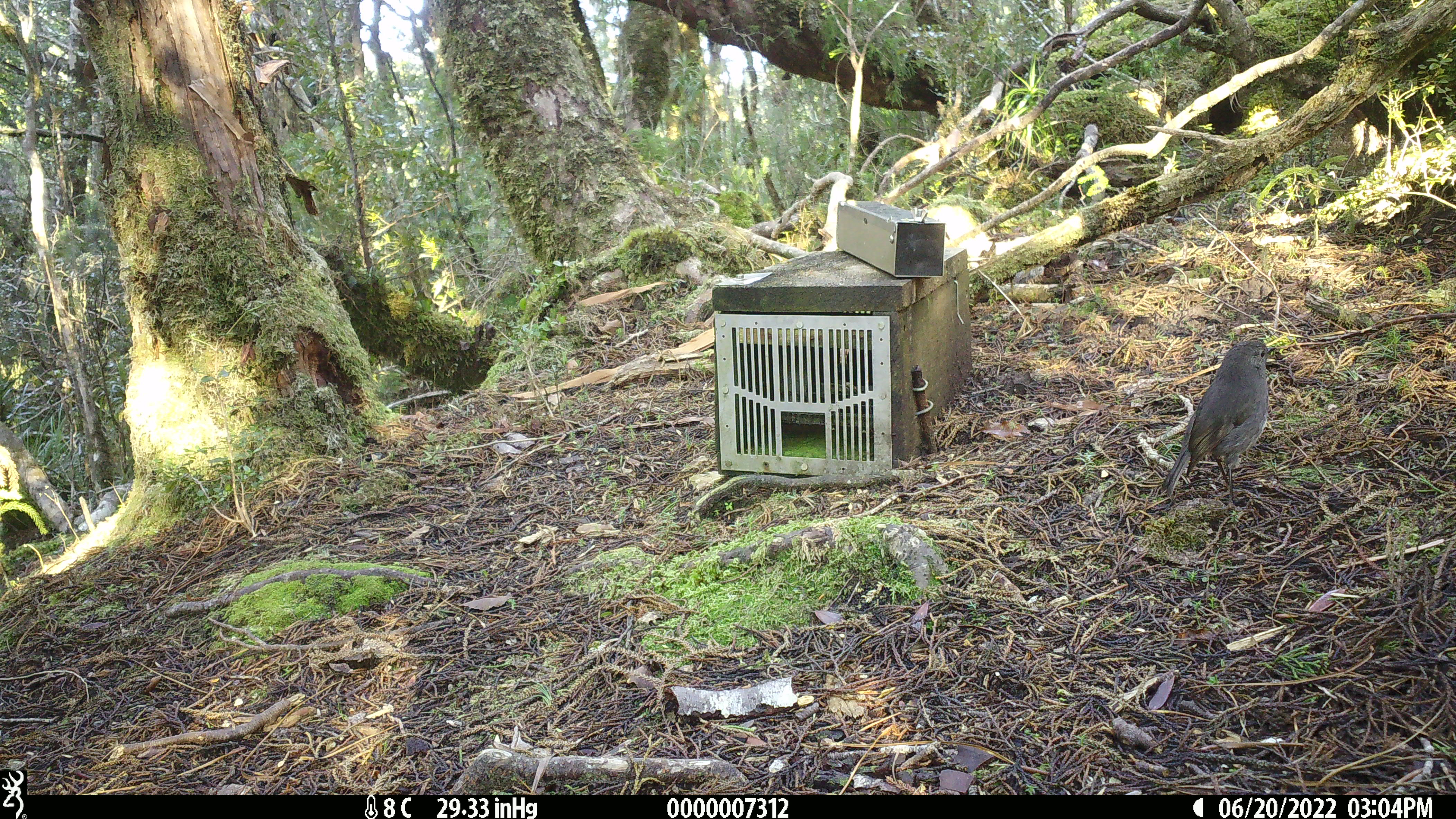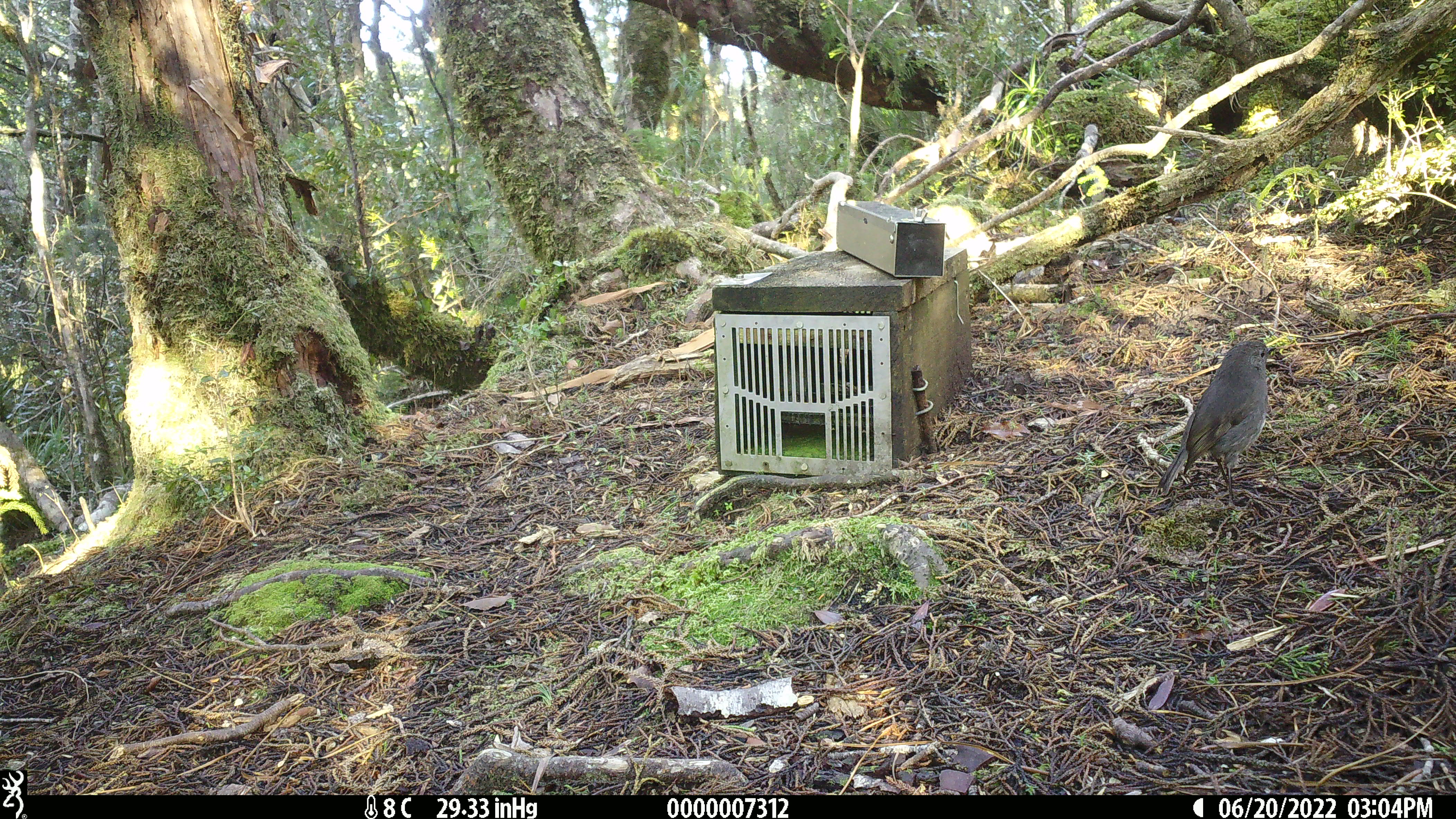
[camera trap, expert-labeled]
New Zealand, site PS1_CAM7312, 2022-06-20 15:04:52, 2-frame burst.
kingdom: Animalia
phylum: Chordata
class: Aves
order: Passeriformes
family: Petroicidae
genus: Petroica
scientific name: Petroica australis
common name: new zealand robin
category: robin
Robin (new zealand robin) (Petroica australis).